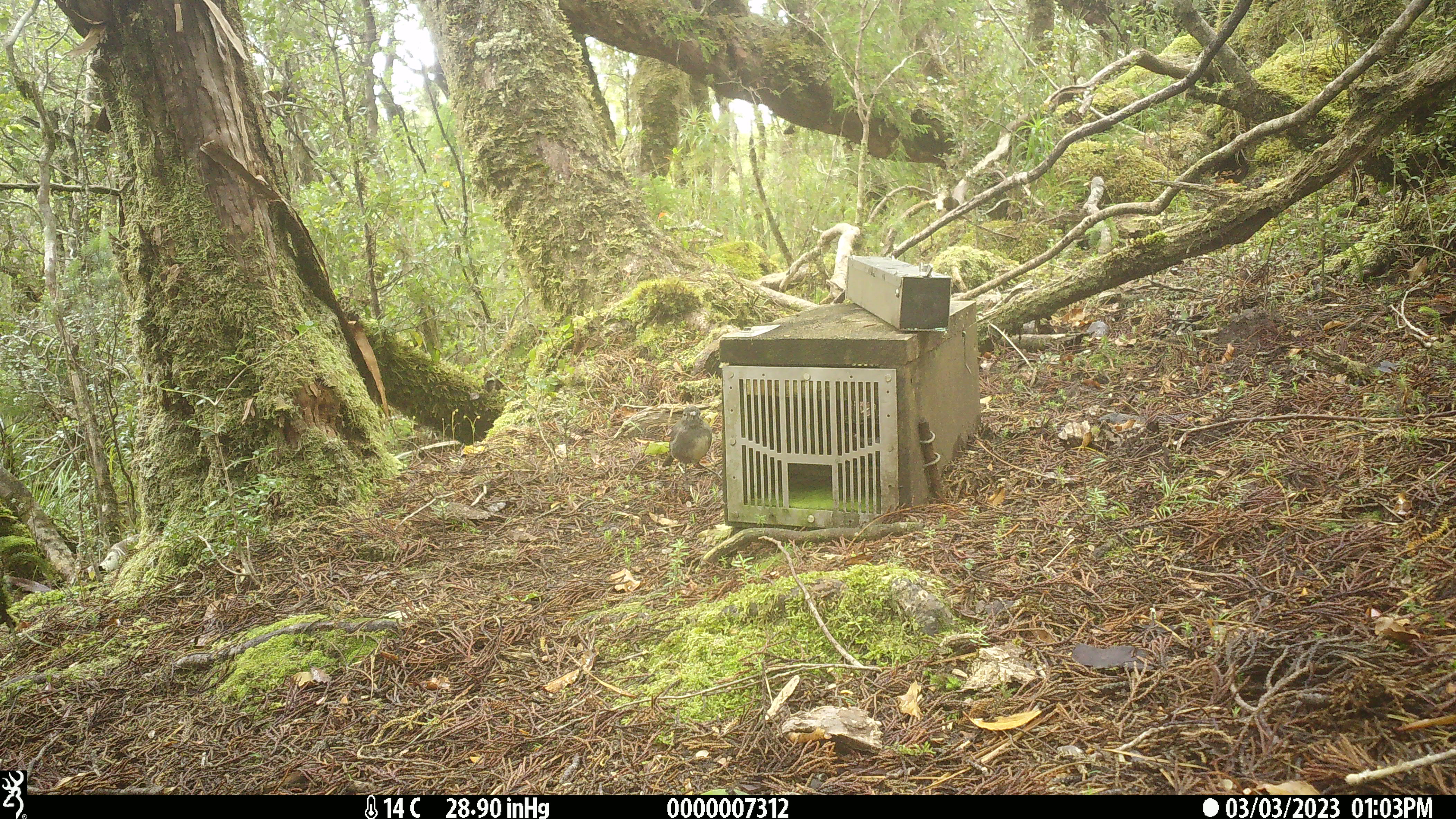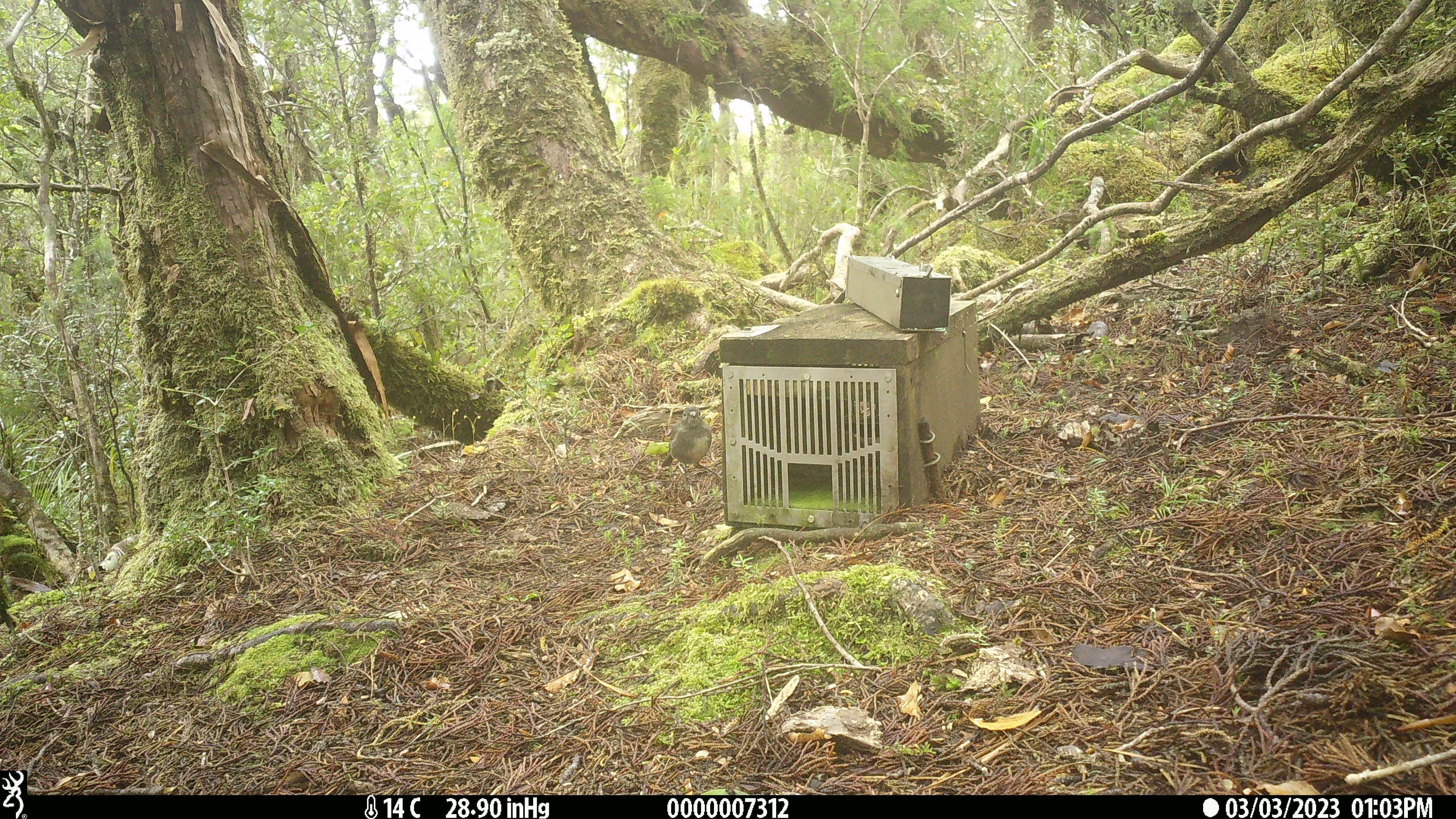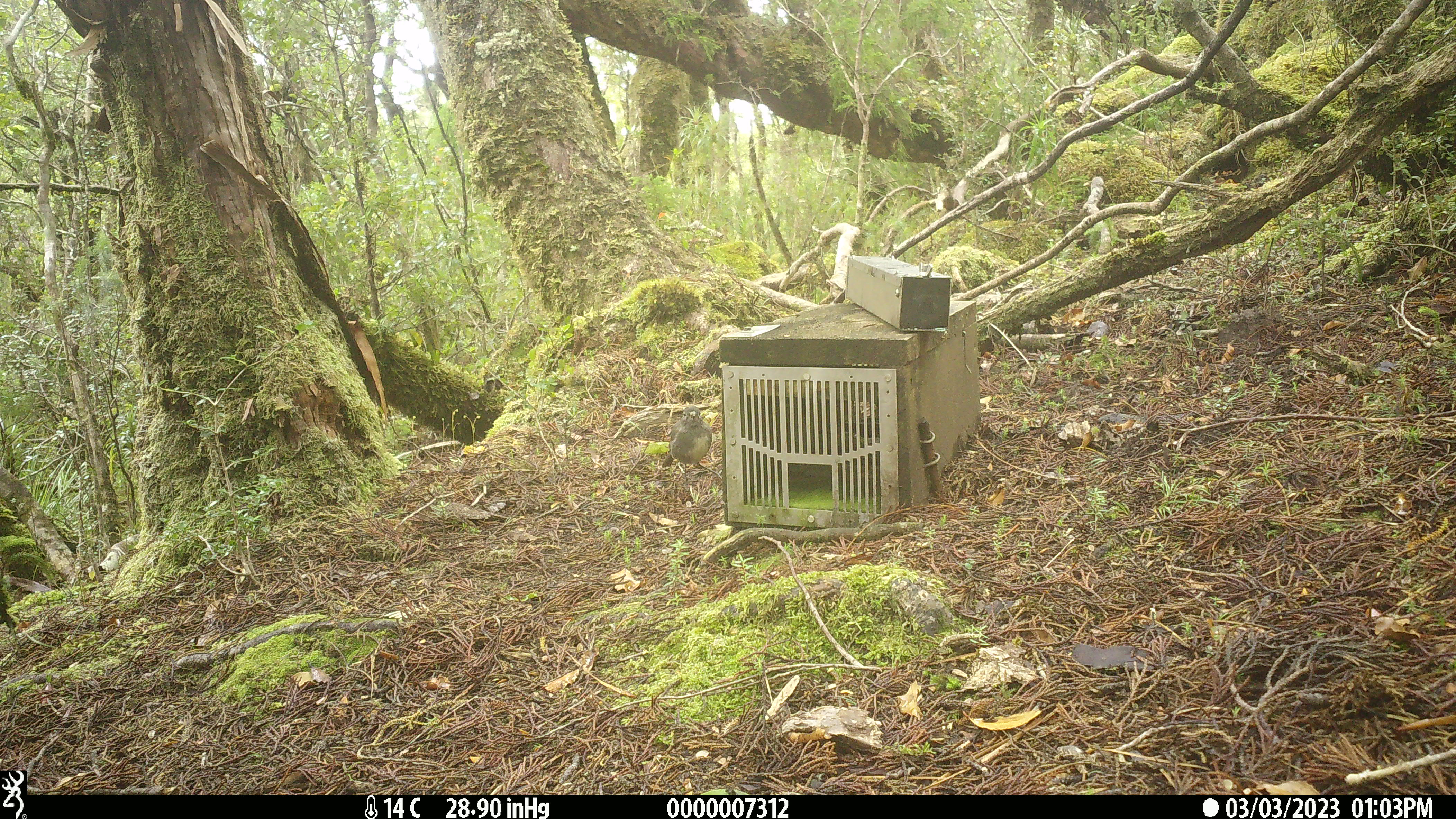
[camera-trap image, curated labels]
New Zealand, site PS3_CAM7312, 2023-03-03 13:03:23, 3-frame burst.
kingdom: Animalia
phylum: Chordata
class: Aves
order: Passeriformes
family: Petroicidae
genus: Petroica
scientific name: Petroica australis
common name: new zealand robin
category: robin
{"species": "robin (new zealand robin) (Petroica australis)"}